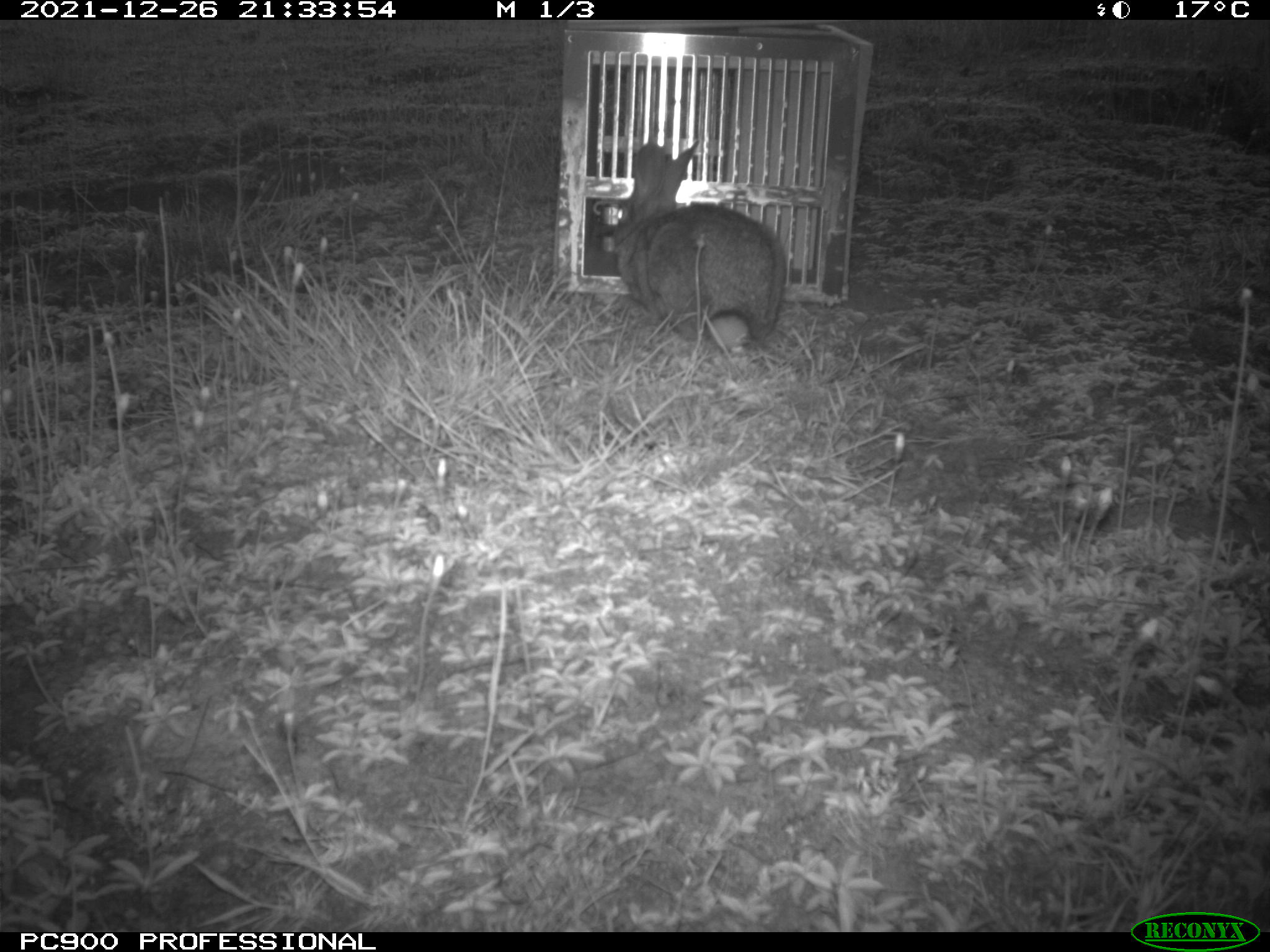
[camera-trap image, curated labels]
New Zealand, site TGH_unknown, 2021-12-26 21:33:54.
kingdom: Animalia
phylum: Chordata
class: Mammalia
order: Lagomorpha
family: Leporidae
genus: Oryctolagus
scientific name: Oryctolagus cuniculus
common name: european rabbit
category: rabbit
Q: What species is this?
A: Rabbit (european rabbit) (Oryctolagus cuniculus).